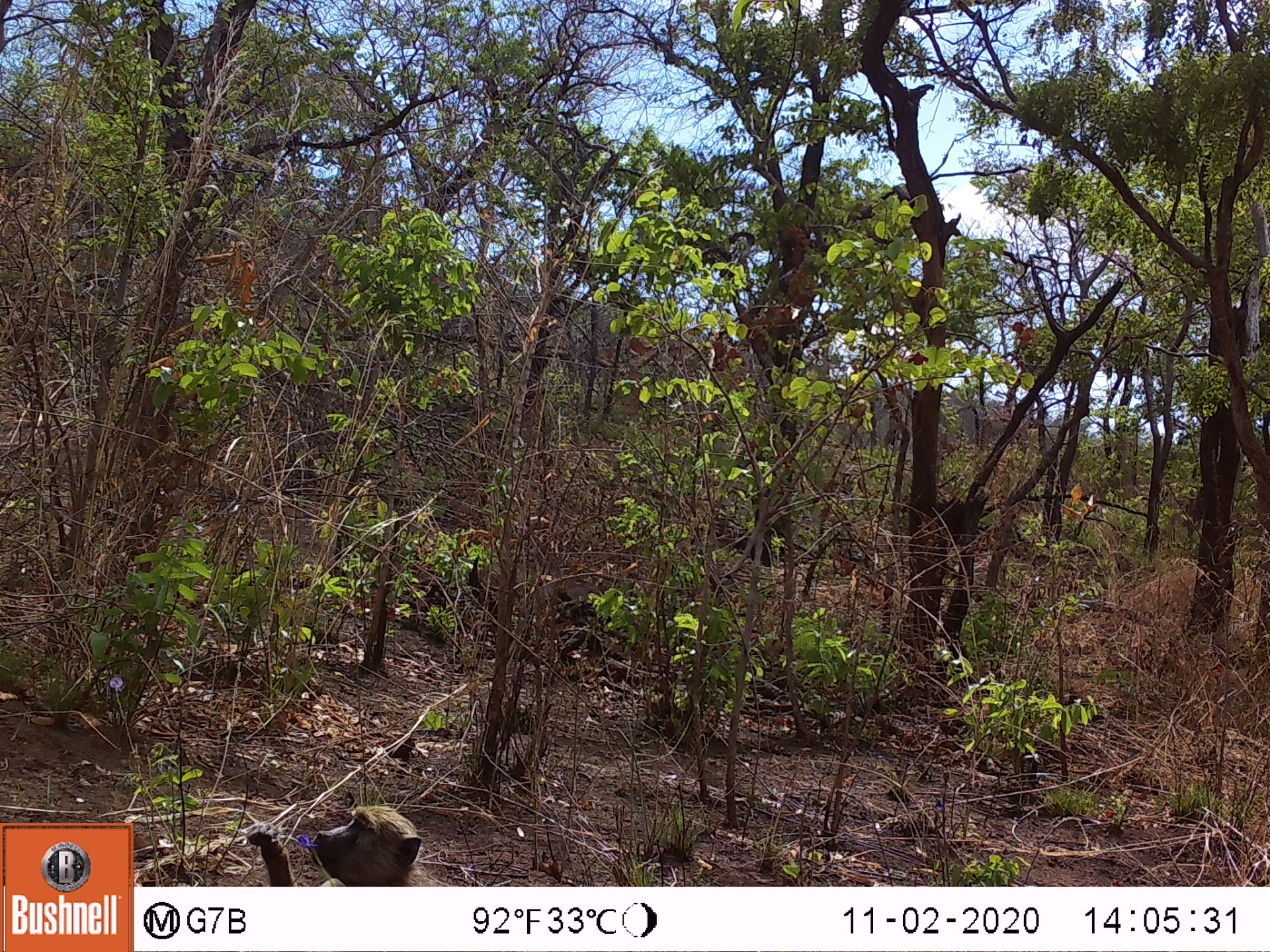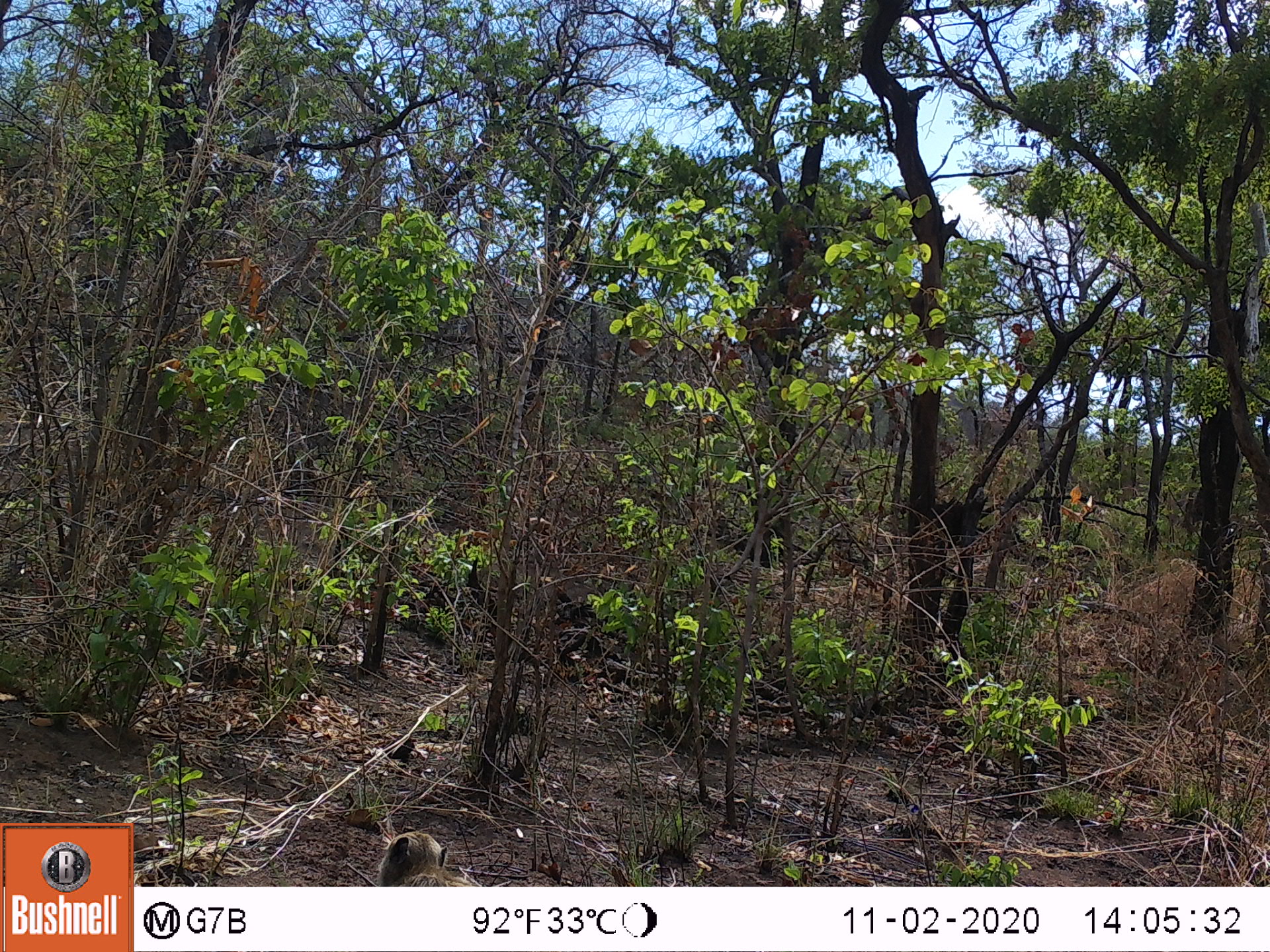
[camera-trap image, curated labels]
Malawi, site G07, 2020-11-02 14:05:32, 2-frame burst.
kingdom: Animalia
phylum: Chordata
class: Mammalia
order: Primates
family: Cercopithecidae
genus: Papio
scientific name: Papio cynocephalus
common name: yellow baboon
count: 1